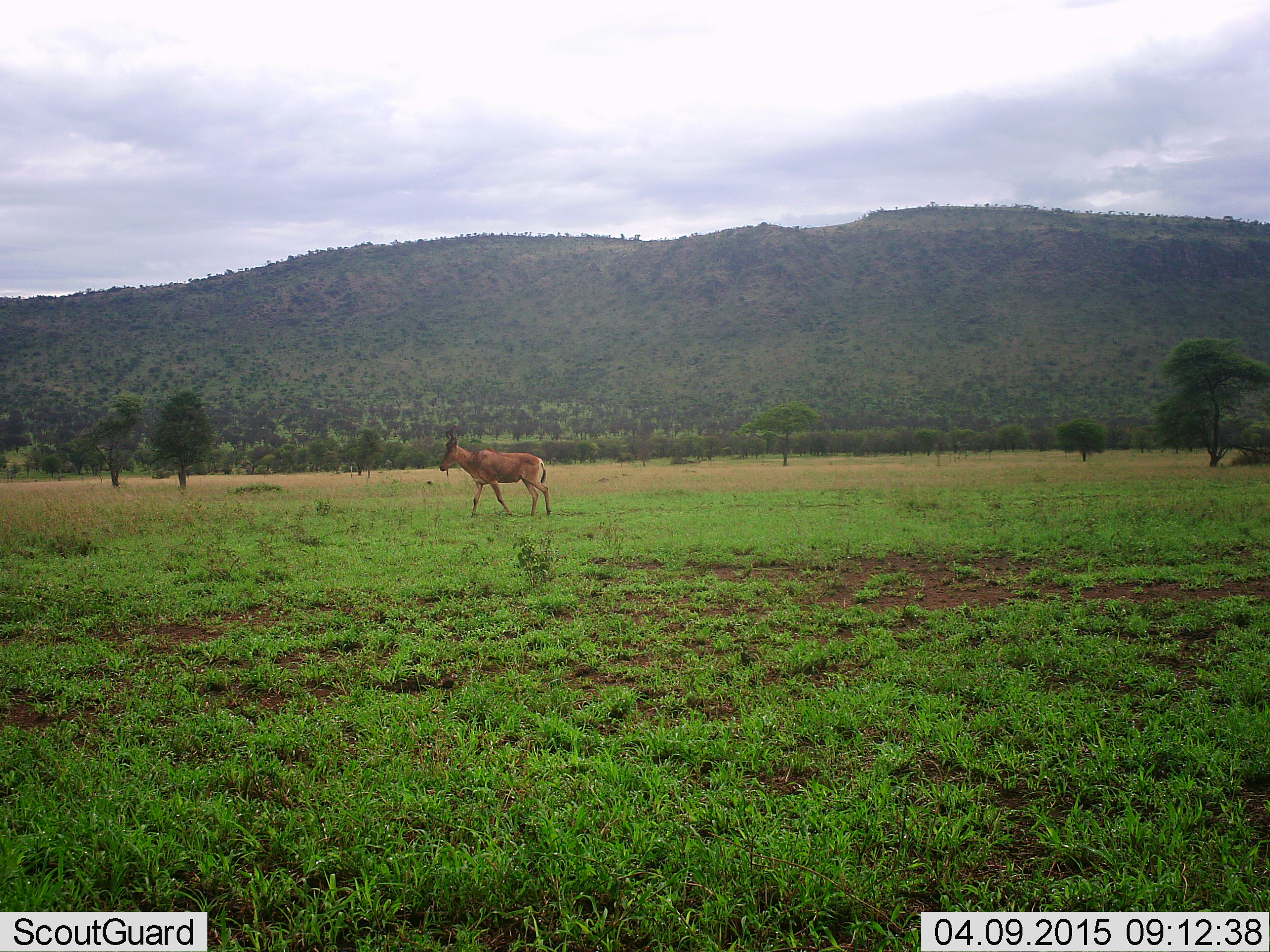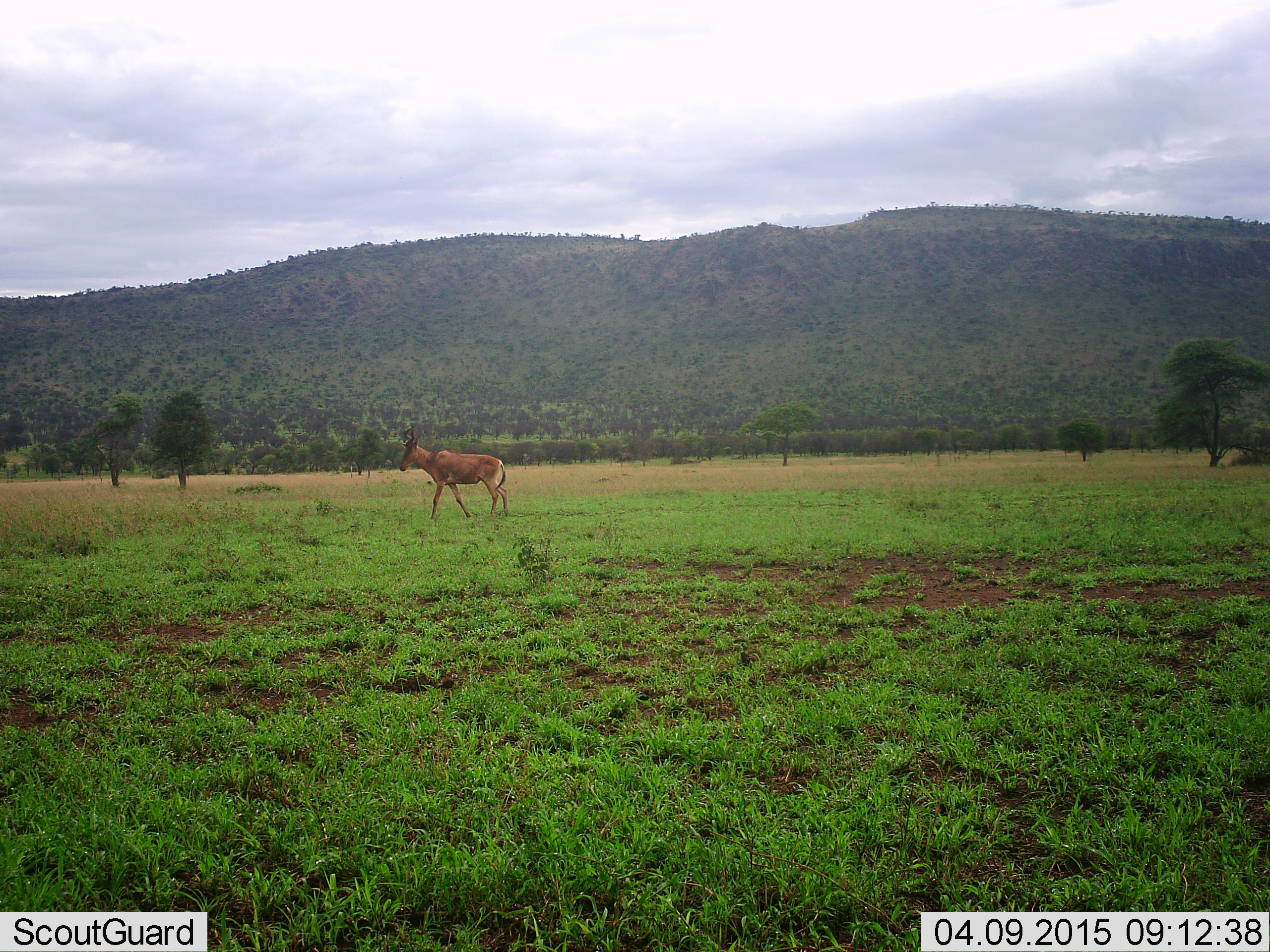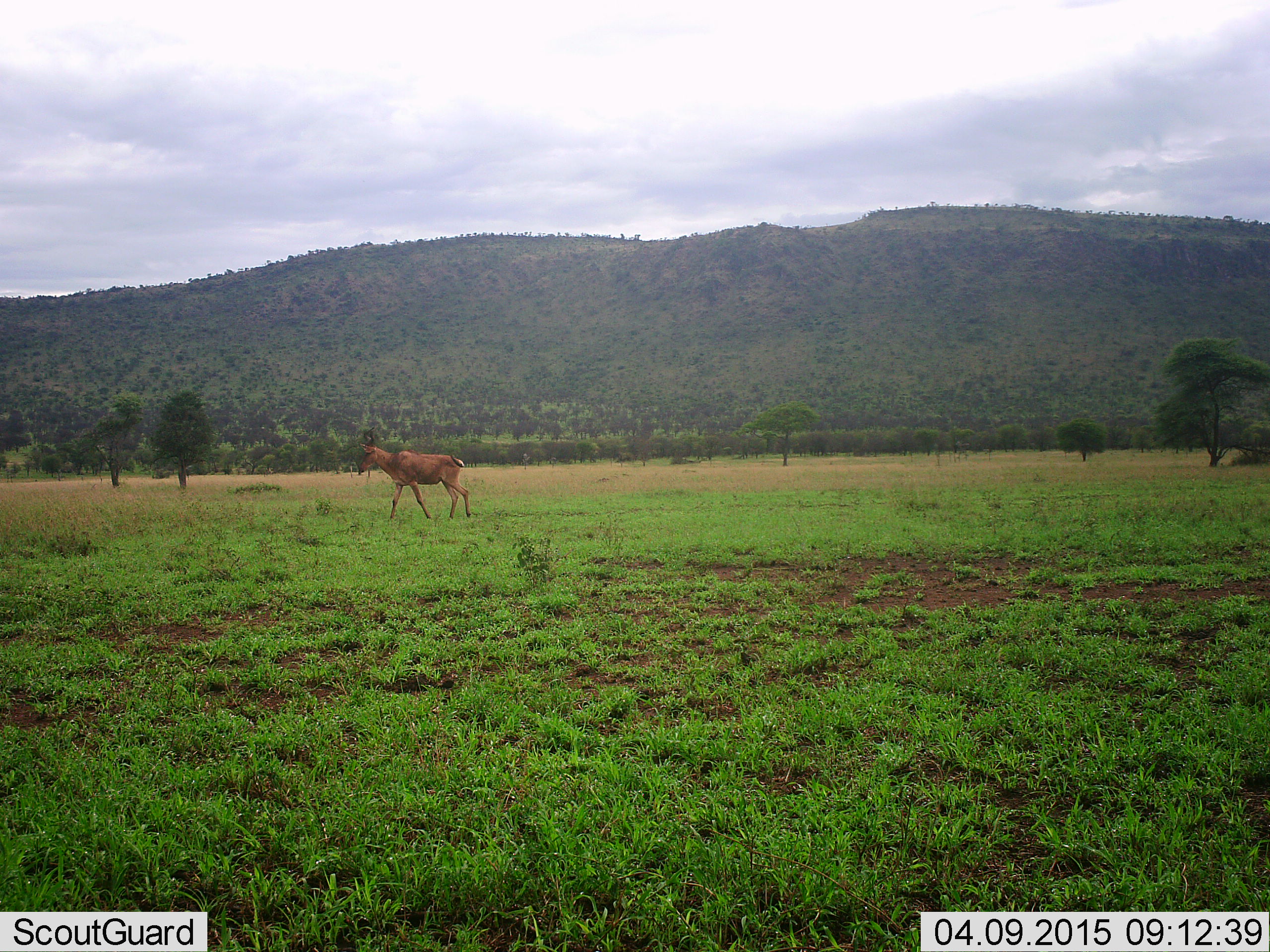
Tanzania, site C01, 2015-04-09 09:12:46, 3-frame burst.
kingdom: Animalia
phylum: Chordata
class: Mammalia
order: Artiodactyla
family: Bovidae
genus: Alcelaphus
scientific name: Alcelaphus buselaphus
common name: hartebeest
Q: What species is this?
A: Hartebeest (Alcelaphus buselaphus).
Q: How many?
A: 1.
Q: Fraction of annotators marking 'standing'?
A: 0%.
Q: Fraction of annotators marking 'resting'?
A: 0%.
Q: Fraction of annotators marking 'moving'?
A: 100%.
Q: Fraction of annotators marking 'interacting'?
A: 0%.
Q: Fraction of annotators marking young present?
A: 0%.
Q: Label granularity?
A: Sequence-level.